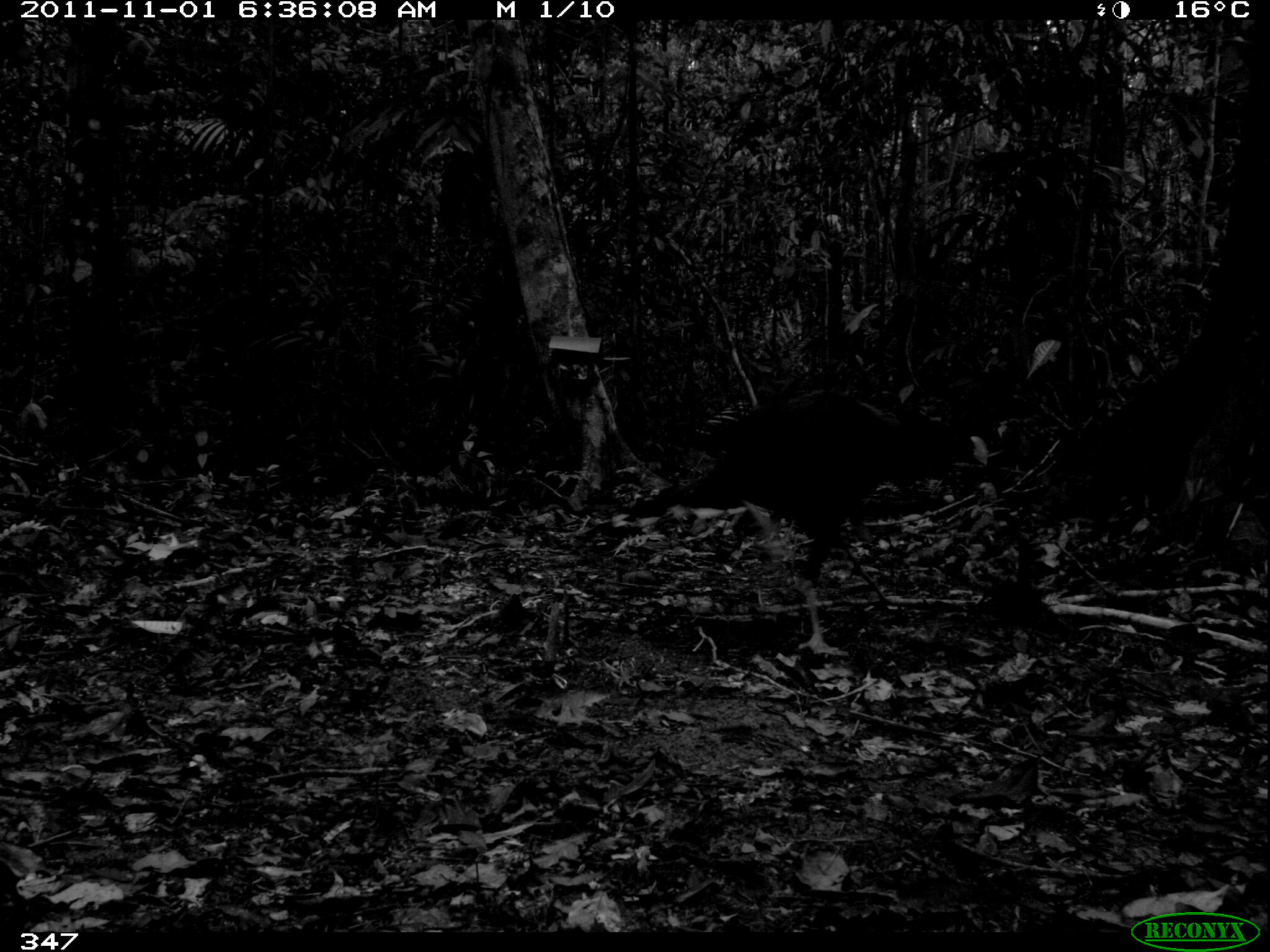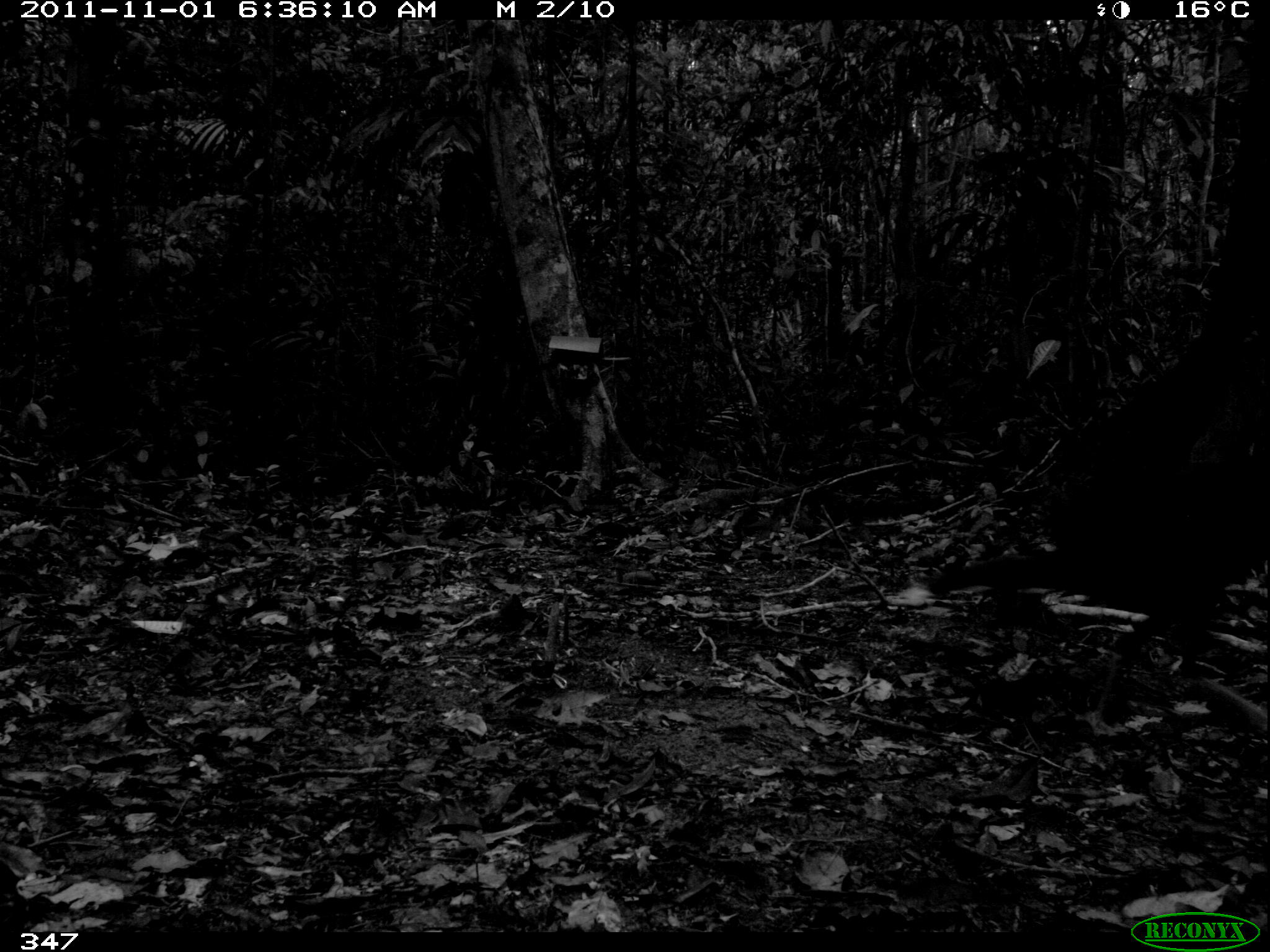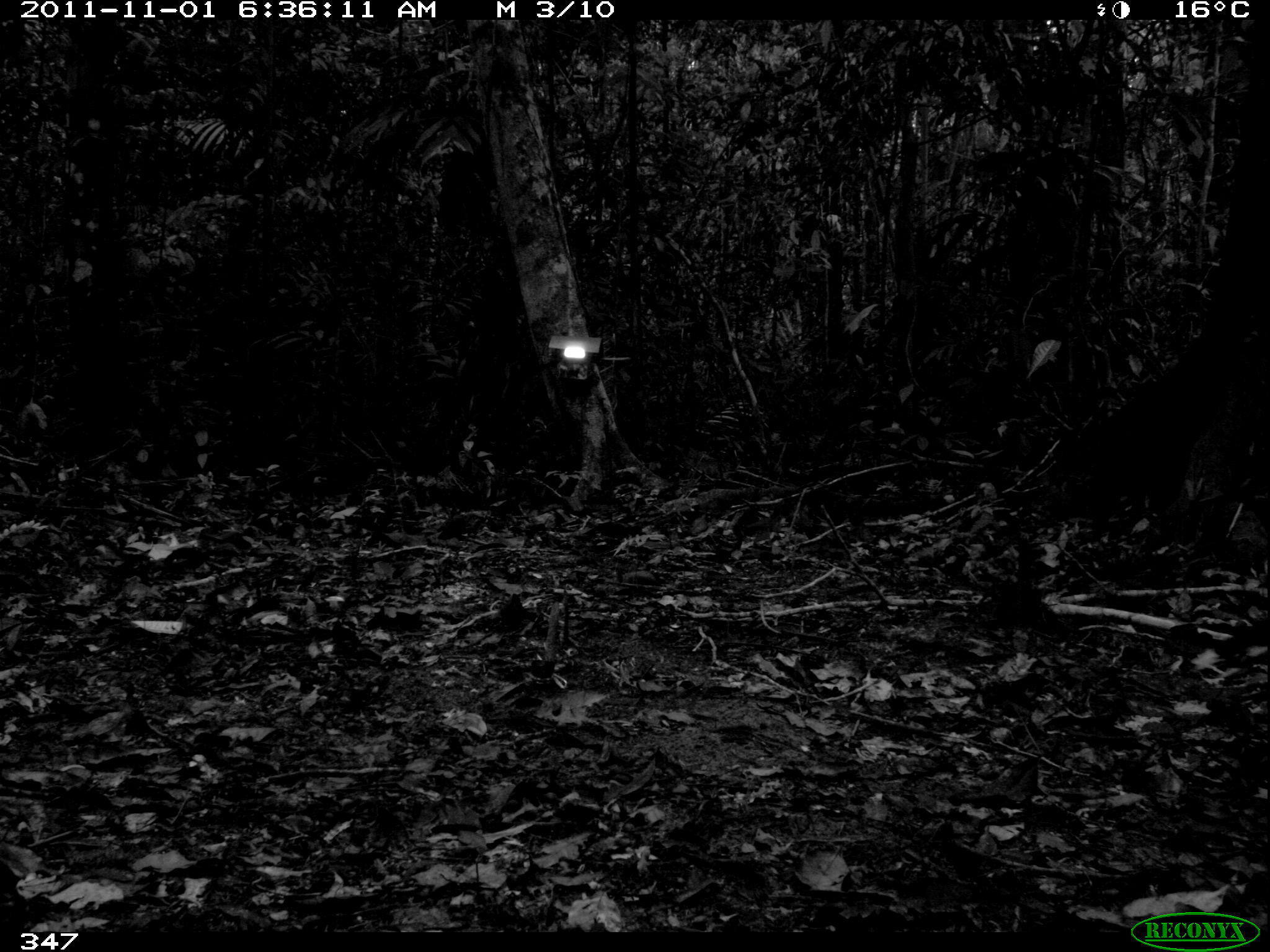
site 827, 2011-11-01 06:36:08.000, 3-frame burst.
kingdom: Animalia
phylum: Chordata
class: Aves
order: Galliformes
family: Cracidae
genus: Mitu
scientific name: Mitu tuberosum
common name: razor-billed curassow